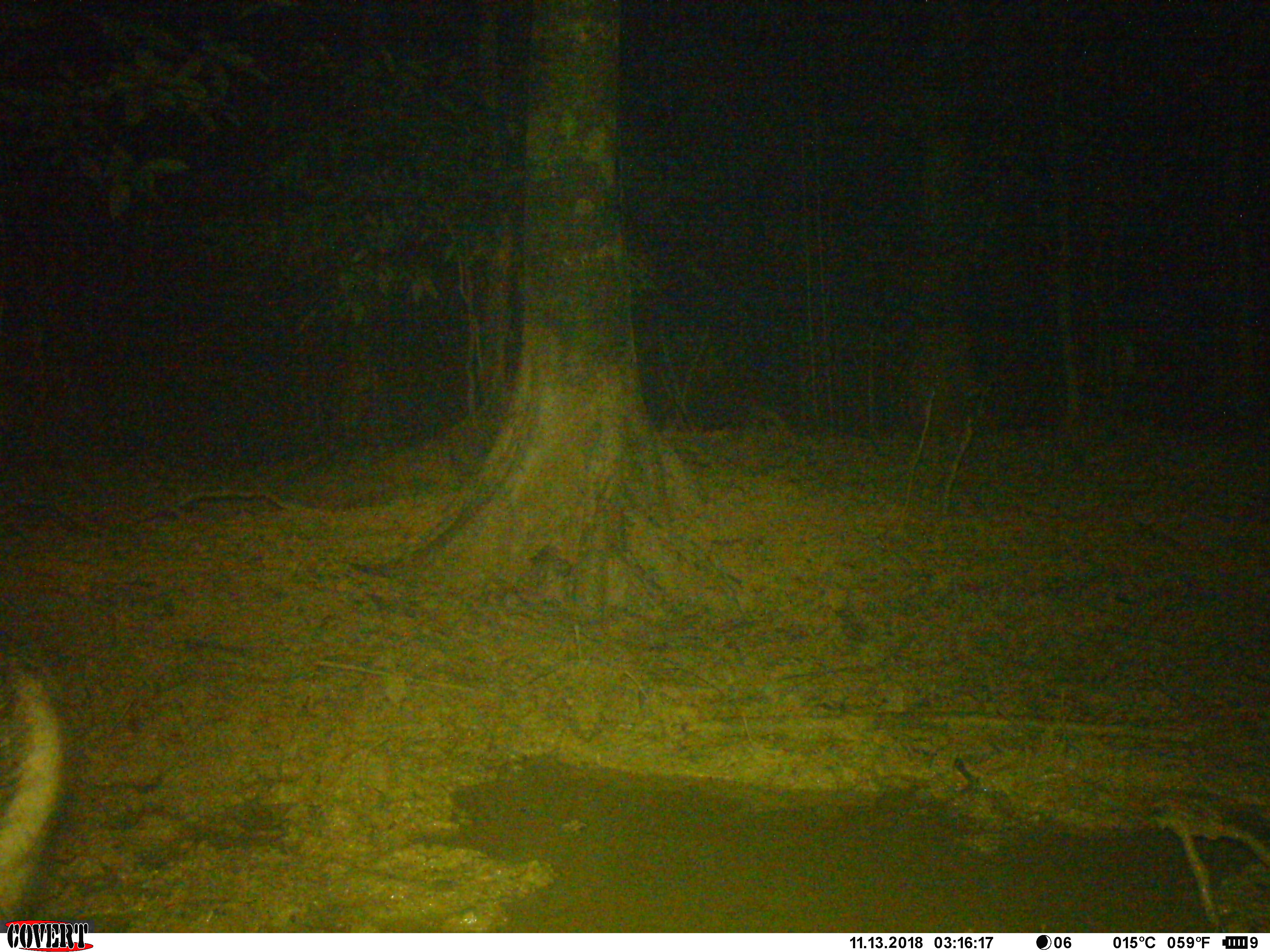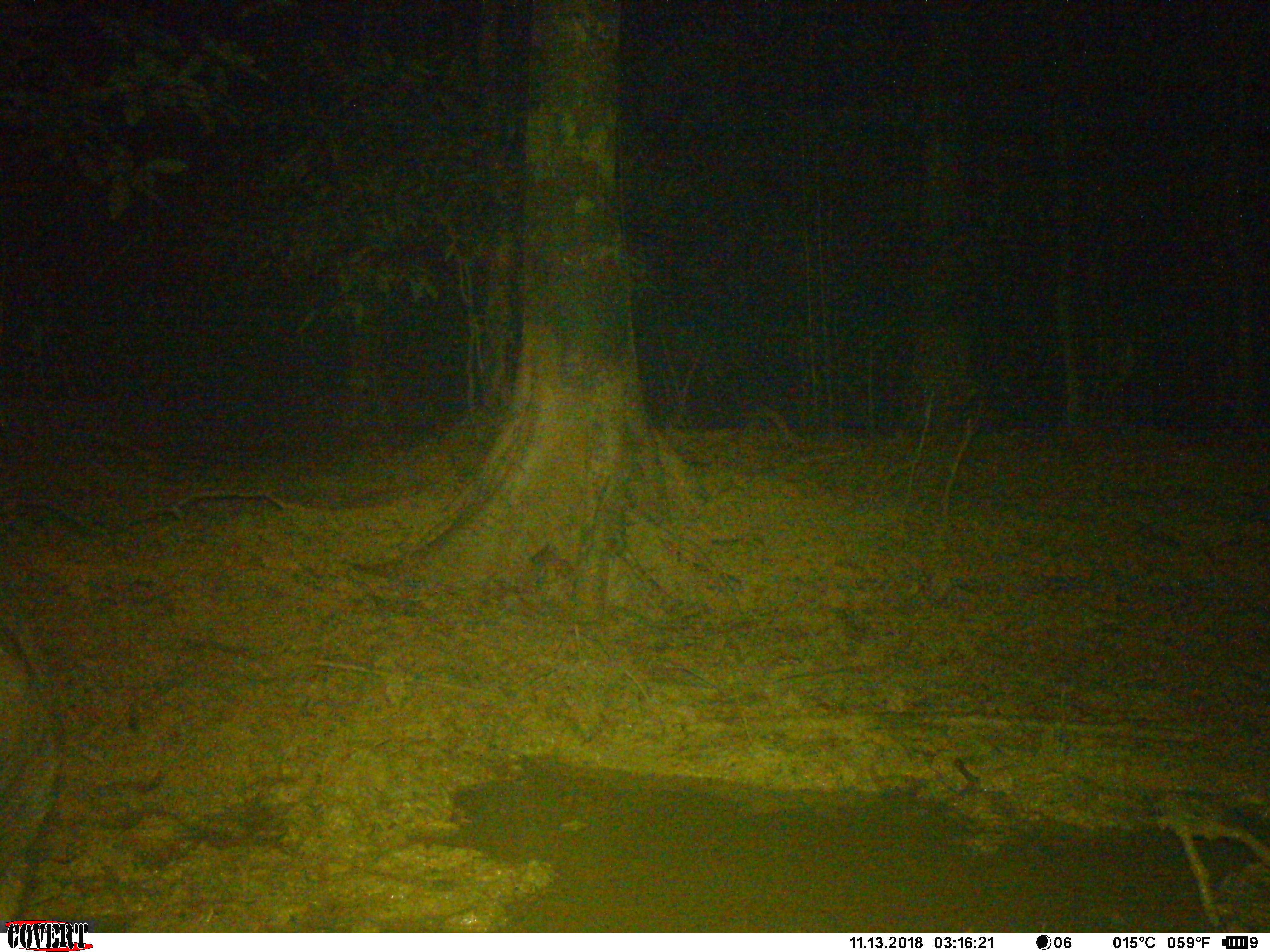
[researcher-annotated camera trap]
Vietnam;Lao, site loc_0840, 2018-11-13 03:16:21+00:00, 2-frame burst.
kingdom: Animalia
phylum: Chordata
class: Mammalia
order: Artiodactyla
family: Suidae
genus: Sus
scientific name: Sus scrofa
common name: eurasian wild pig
Eurasian wild pig (Sus scrofa). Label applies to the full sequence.